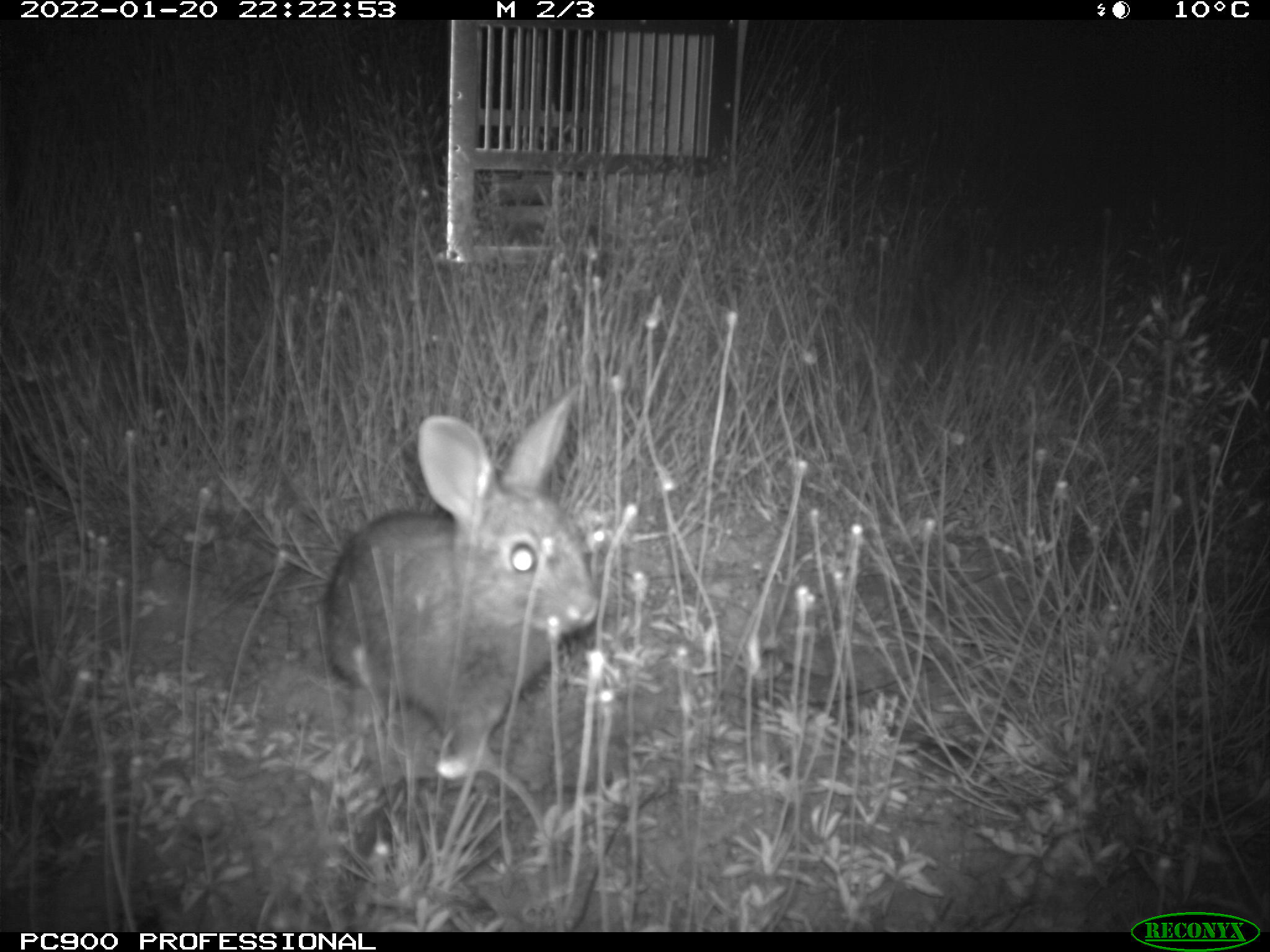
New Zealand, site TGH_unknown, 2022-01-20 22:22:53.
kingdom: Animalia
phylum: Chordata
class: Mammalia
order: Lagomorpha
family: Leporidae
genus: Oryctolagus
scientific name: Oryctolagus cuniculus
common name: european rabbit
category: rabbit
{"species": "rabbit (european rabbit) (Oryctolagus cuniculus)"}